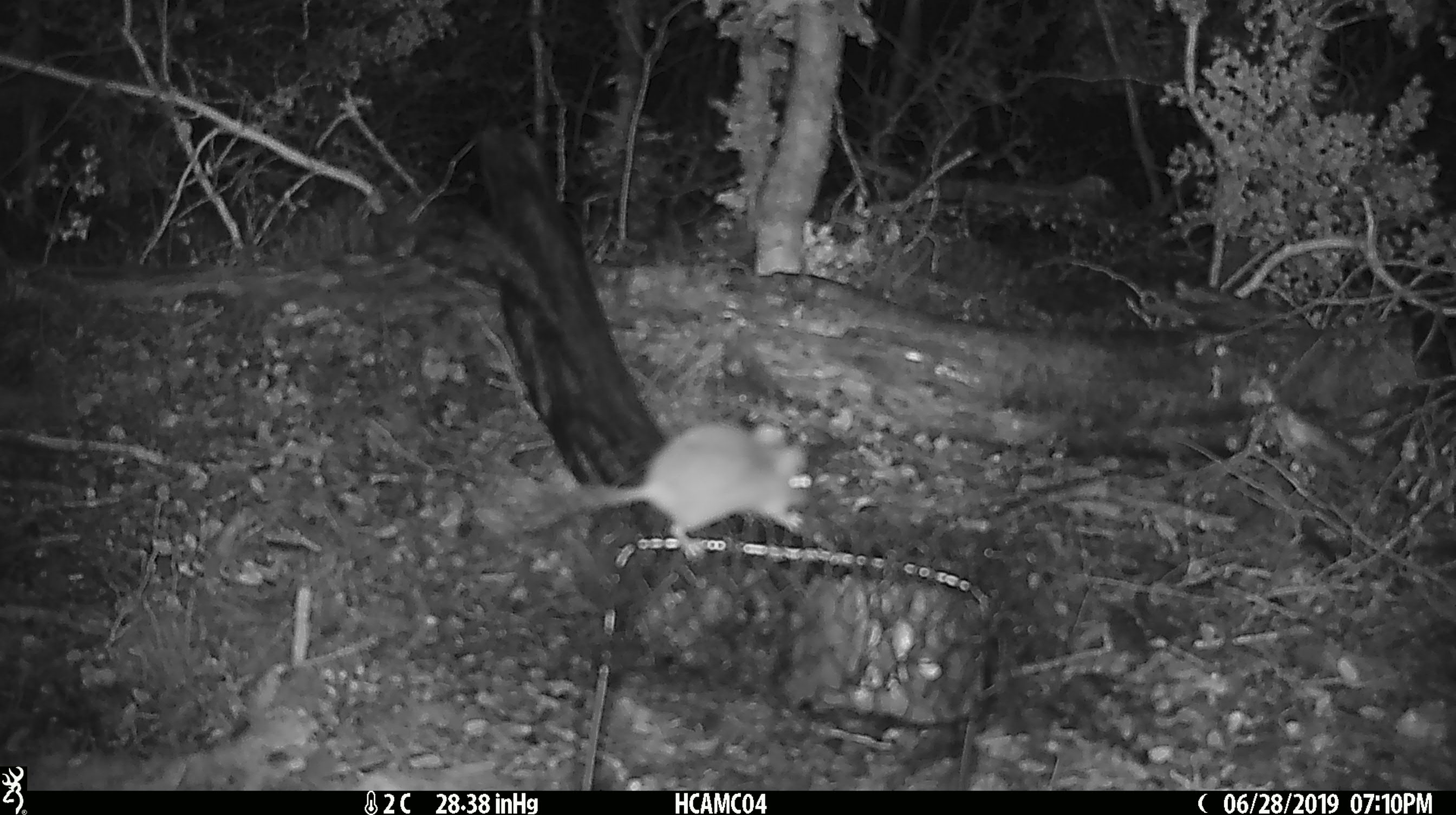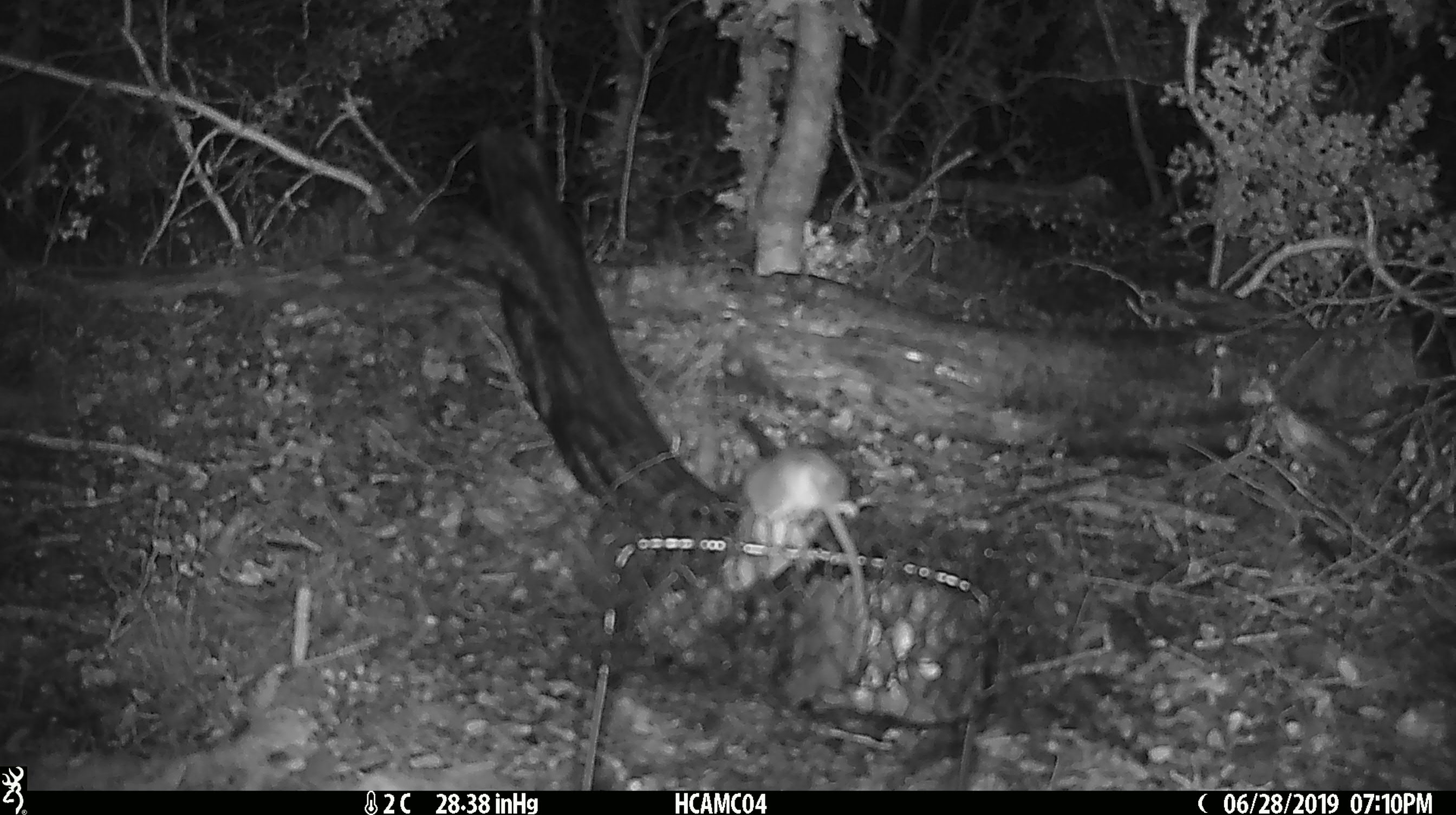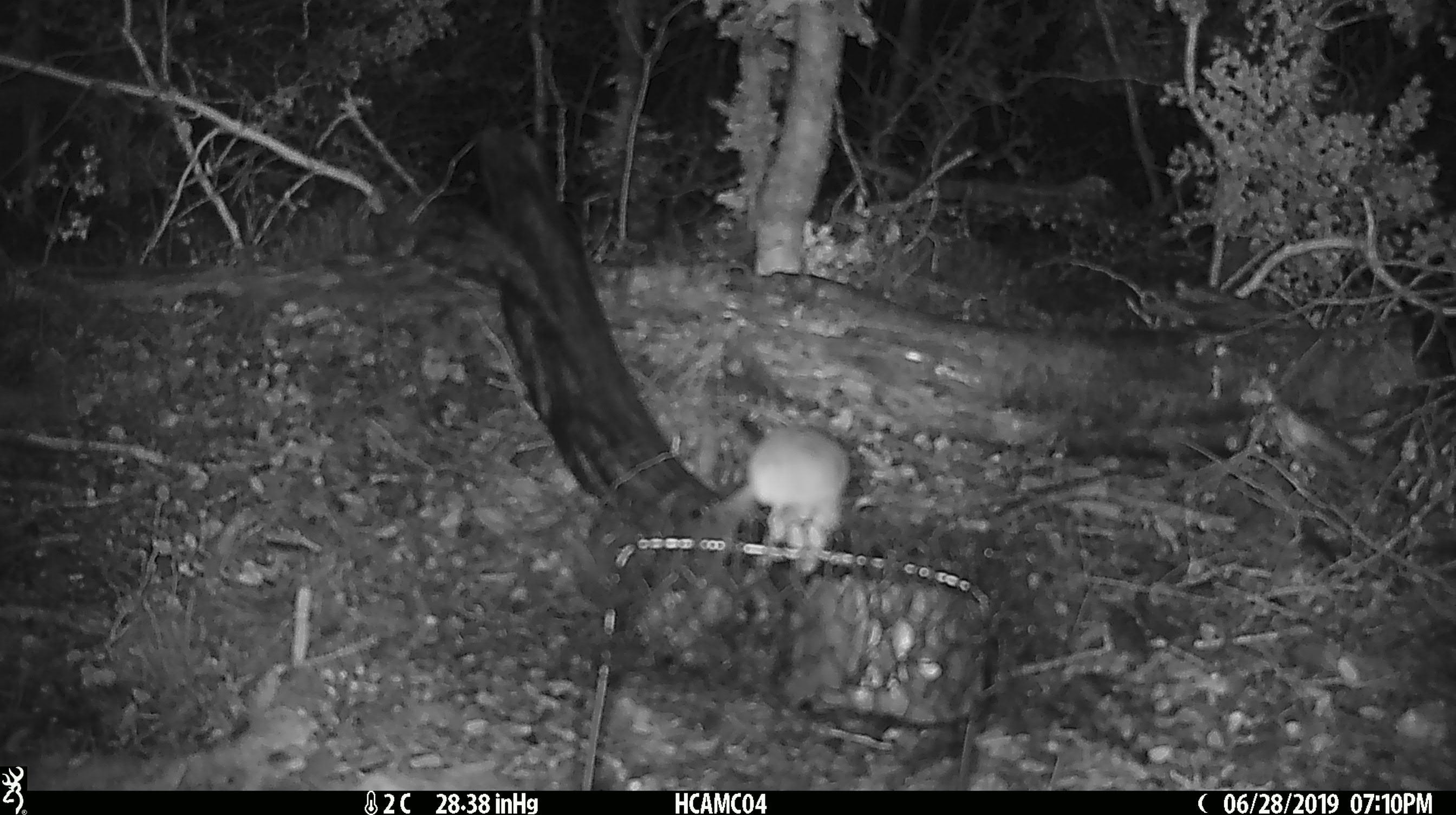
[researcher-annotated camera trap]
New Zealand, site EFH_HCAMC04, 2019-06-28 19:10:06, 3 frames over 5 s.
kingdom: Animalia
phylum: Chordata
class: Mammalia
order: Rodentia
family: Muridae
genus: Mus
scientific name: Mus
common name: mouse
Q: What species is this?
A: Mouse (Mus).